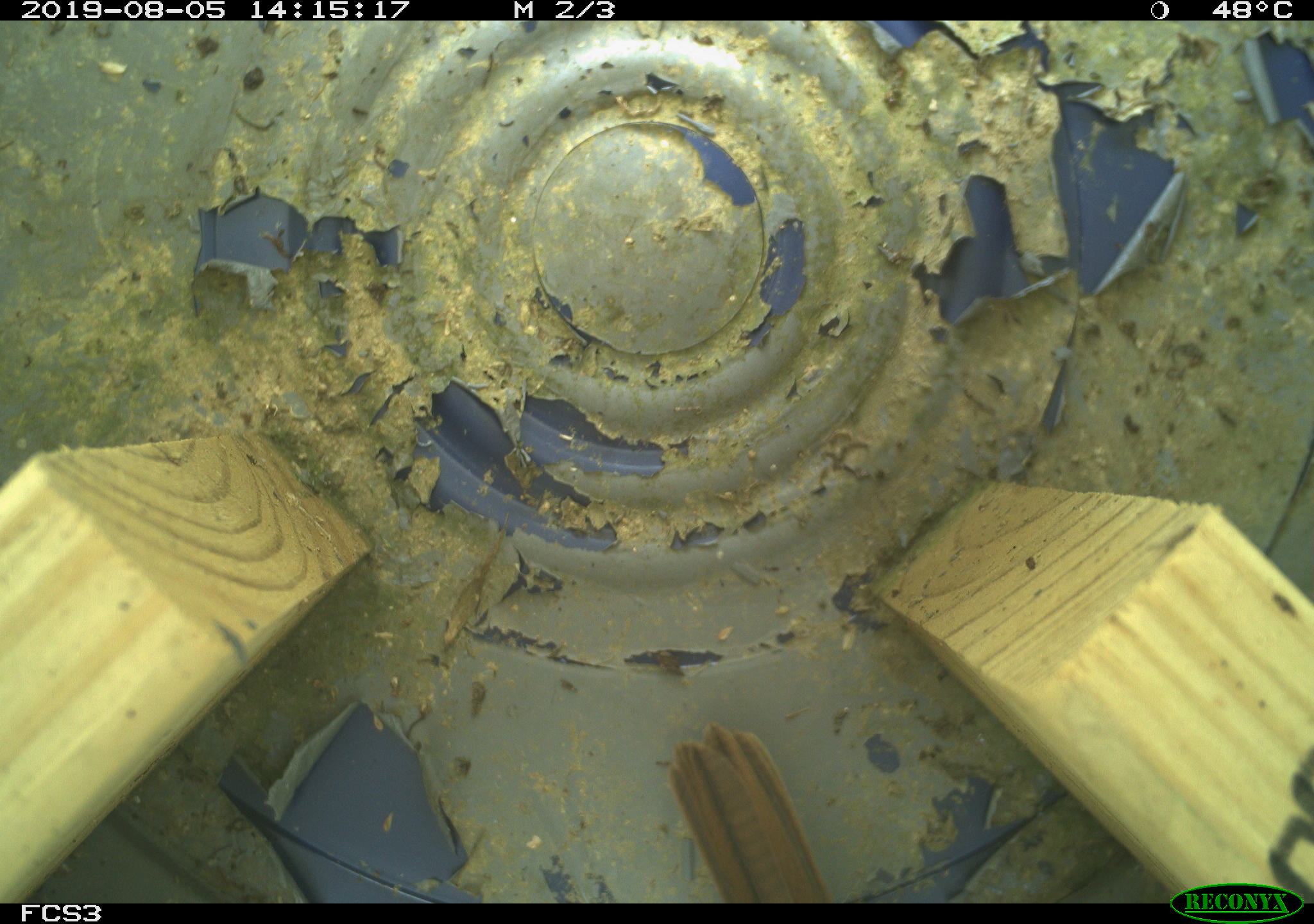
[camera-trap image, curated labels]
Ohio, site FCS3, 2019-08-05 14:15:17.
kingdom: Animalia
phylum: Chordata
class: Aves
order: Passeriformes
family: Passerellidae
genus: Melospiza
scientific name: Melospiza melodia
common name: song sparrow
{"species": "song sparrow (Melospiza melodia)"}